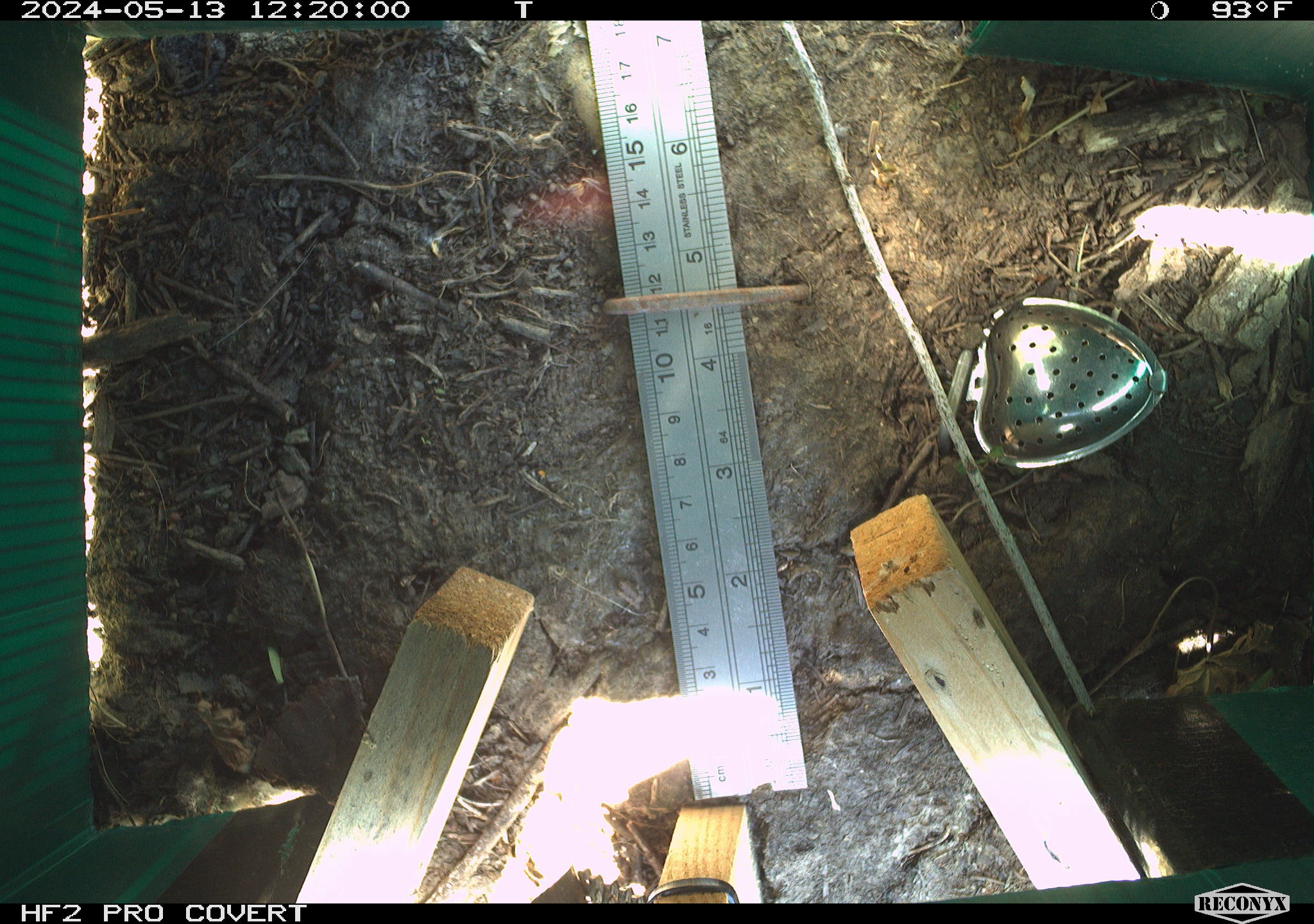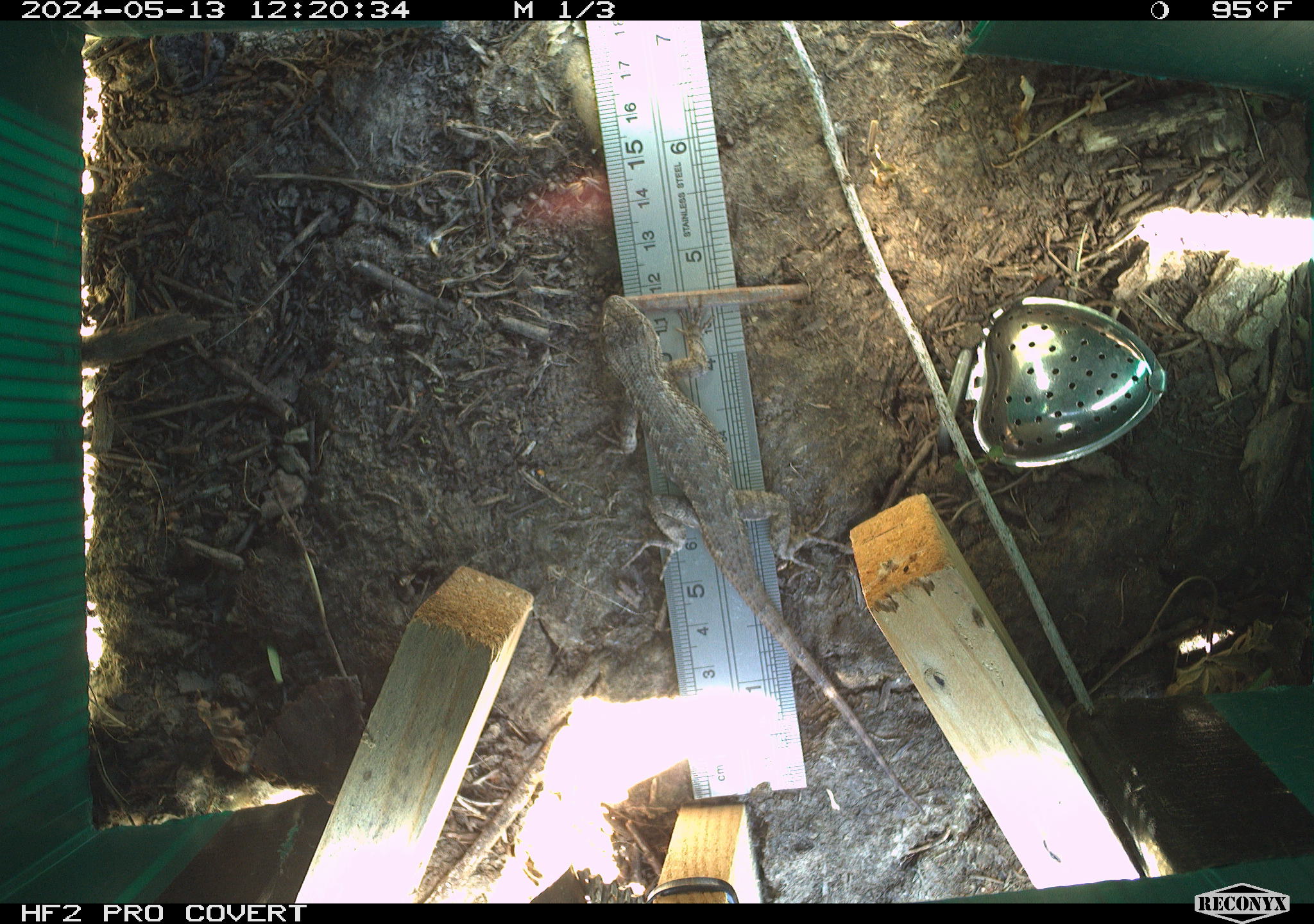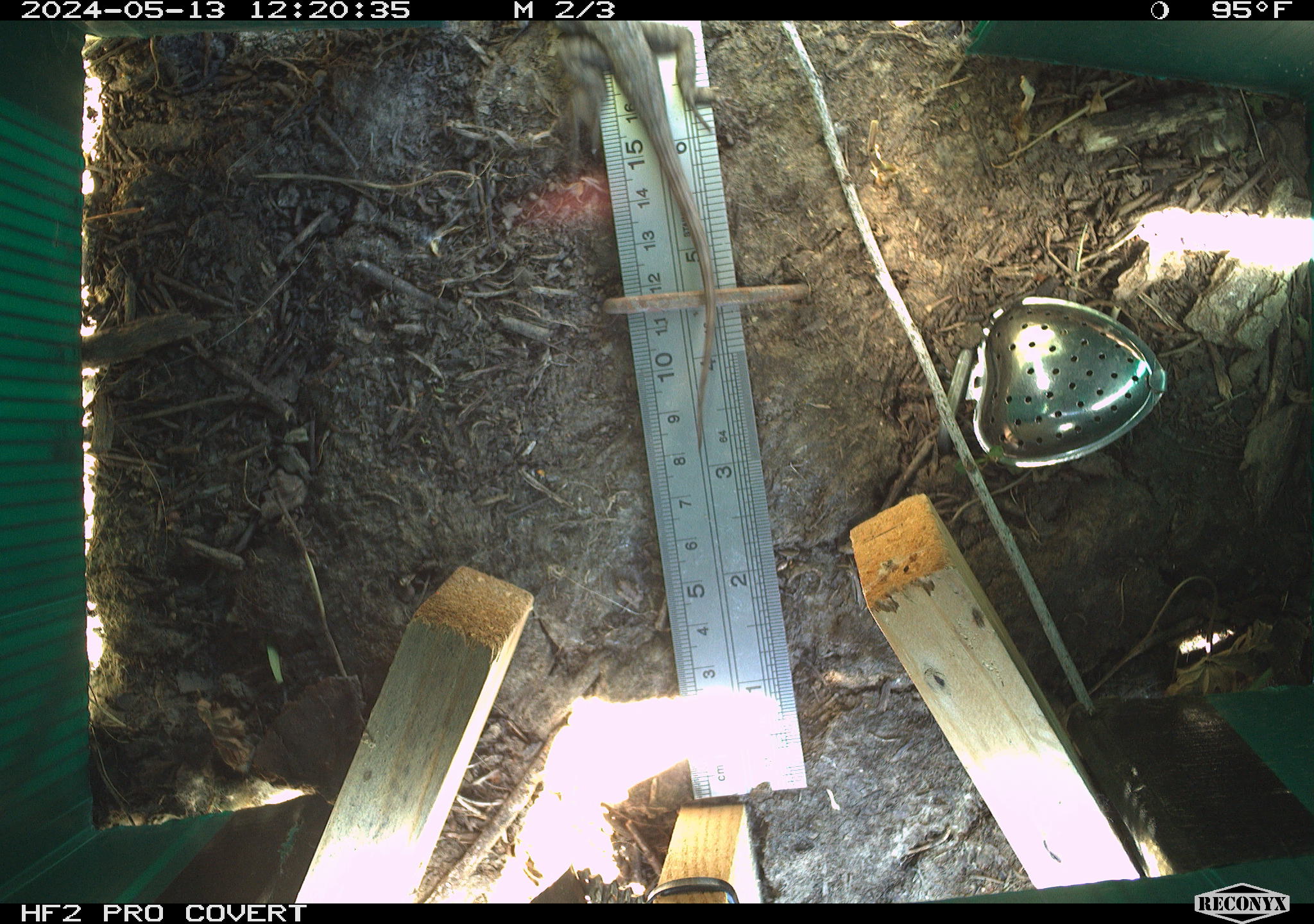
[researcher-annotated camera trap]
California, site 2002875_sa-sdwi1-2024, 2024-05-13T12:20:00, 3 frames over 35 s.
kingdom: Animalia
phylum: Chordata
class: Reptilia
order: Squamata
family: Phrynosomatidae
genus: Sceloporus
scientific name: Sceloporus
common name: spiny lizards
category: sceloporus species